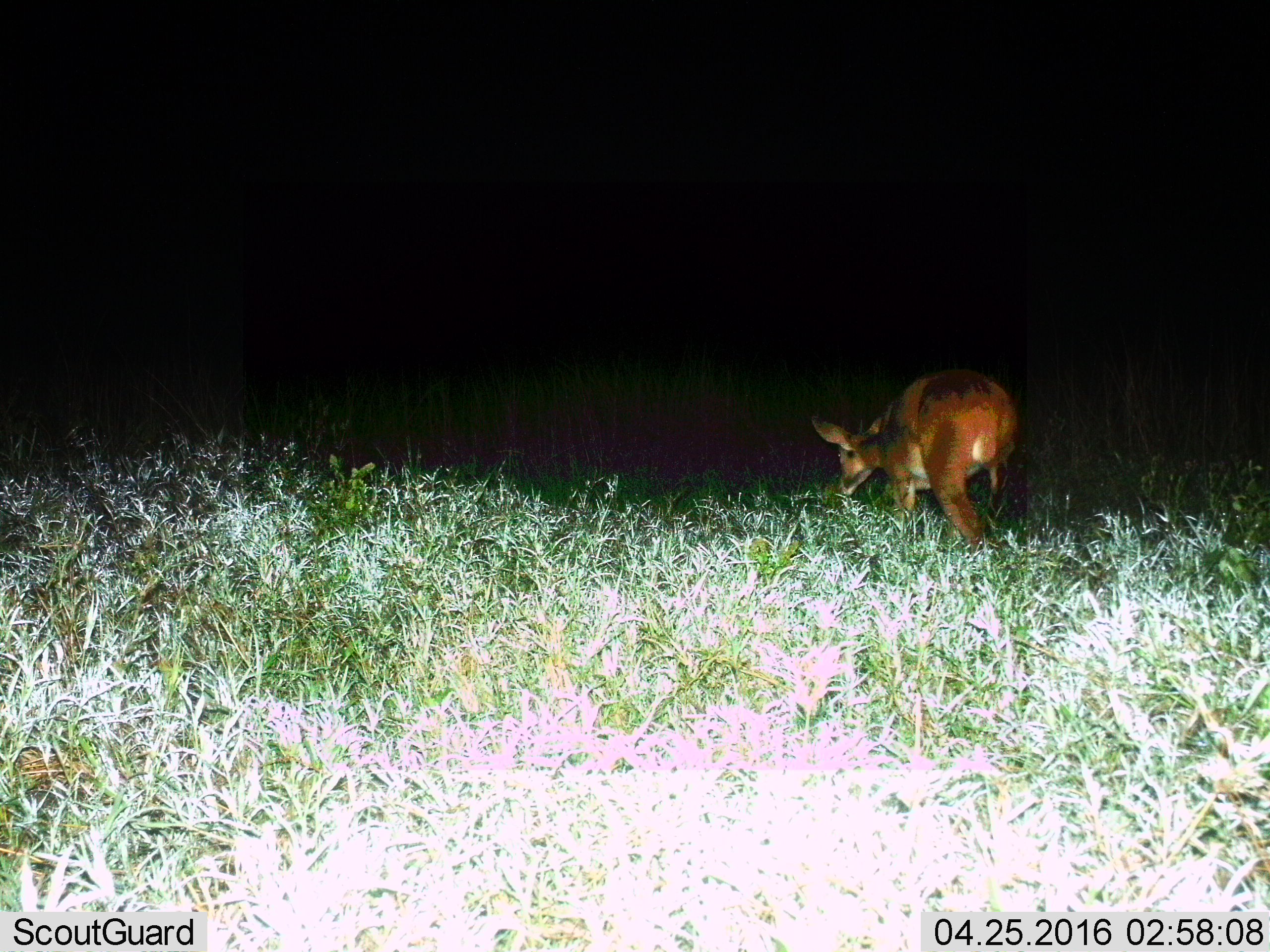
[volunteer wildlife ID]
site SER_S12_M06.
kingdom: Animalia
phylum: Chordata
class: Mammalia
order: Artiodactyla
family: Bovidae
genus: Redunca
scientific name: Redunca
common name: reedbuck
Reedbuck (Redunca), count 1. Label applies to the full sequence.